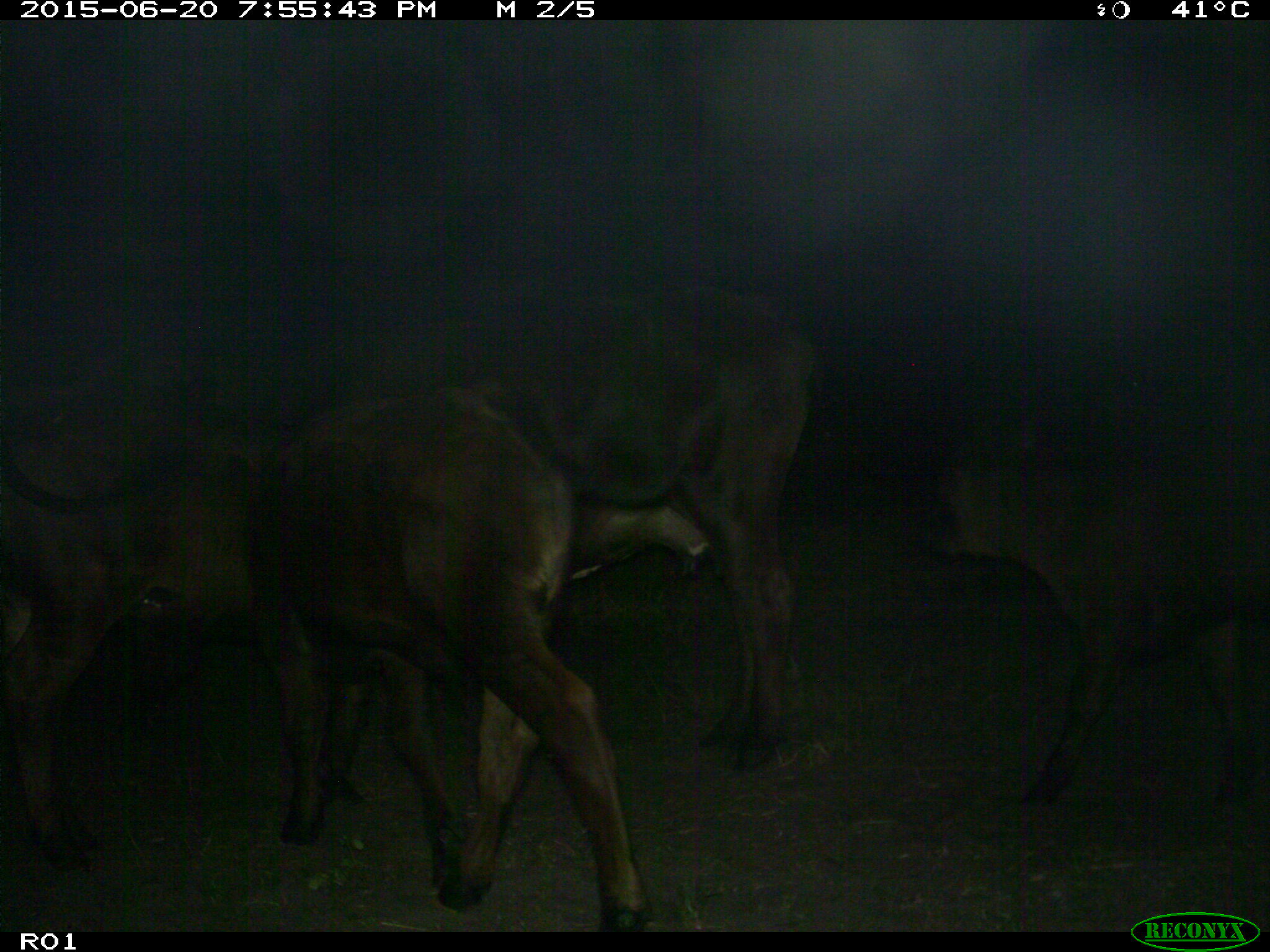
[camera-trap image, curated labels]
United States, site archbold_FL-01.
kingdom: Animalia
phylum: Chordata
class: Mammalia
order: Artiodactyla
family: Bovidae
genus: Bos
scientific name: Bos taurus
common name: domestic cow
Bos taurus (domestic cow).